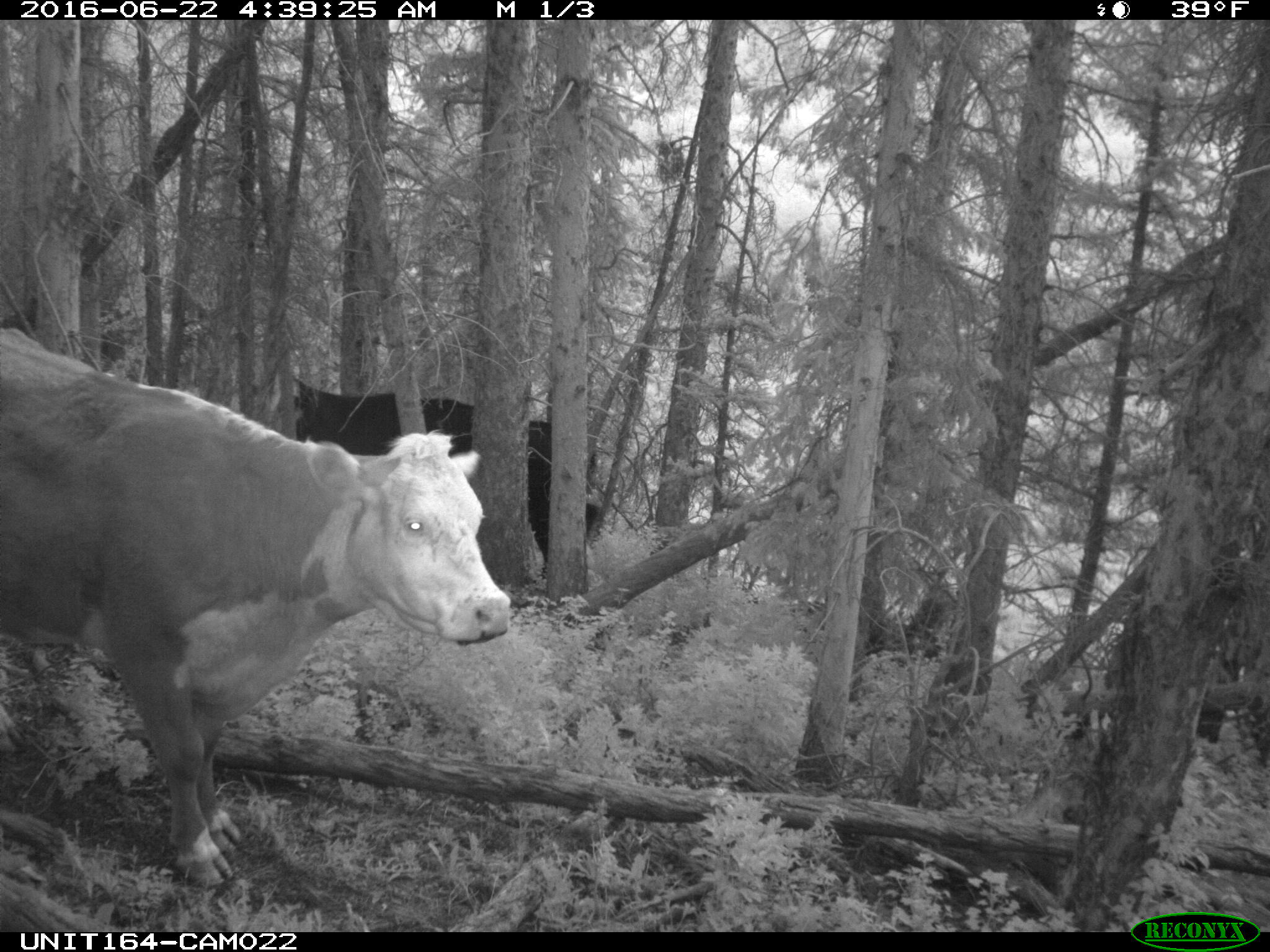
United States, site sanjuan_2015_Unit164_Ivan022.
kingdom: Animalia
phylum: Chordata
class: Mammalia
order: Artiodactyla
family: Bovidae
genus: Bos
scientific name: Bos taurus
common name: domestic cow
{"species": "Bos taurus (domestic cow)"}